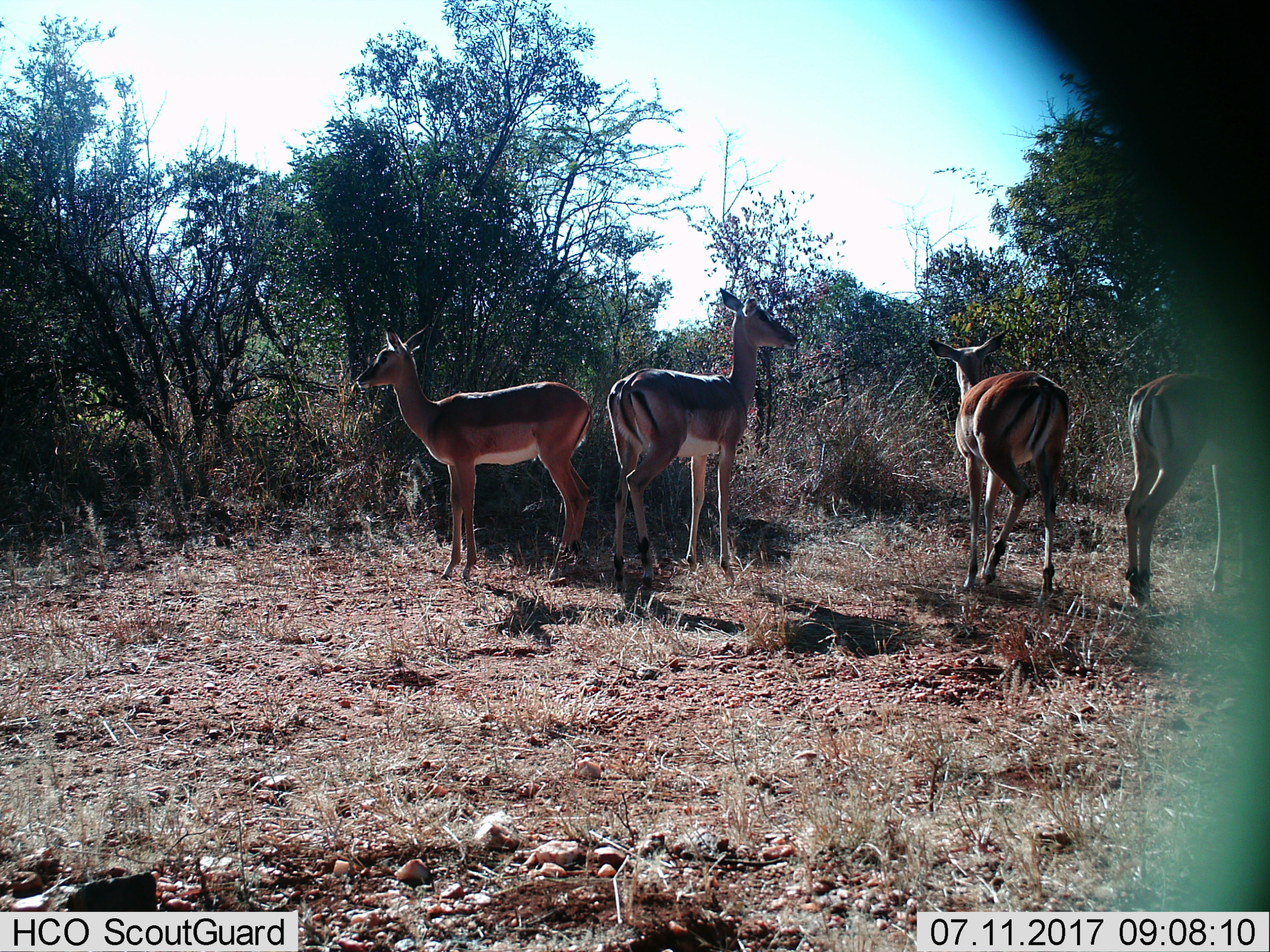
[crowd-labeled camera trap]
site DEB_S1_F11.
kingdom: Animalia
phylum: Chordata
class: Mammalia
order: Artiodactyla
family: Bovidae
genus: Aepyceros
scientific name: Aepyceros melampus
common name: impala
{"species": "impala (Aepyceros melampus)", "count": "4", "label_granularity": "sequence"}